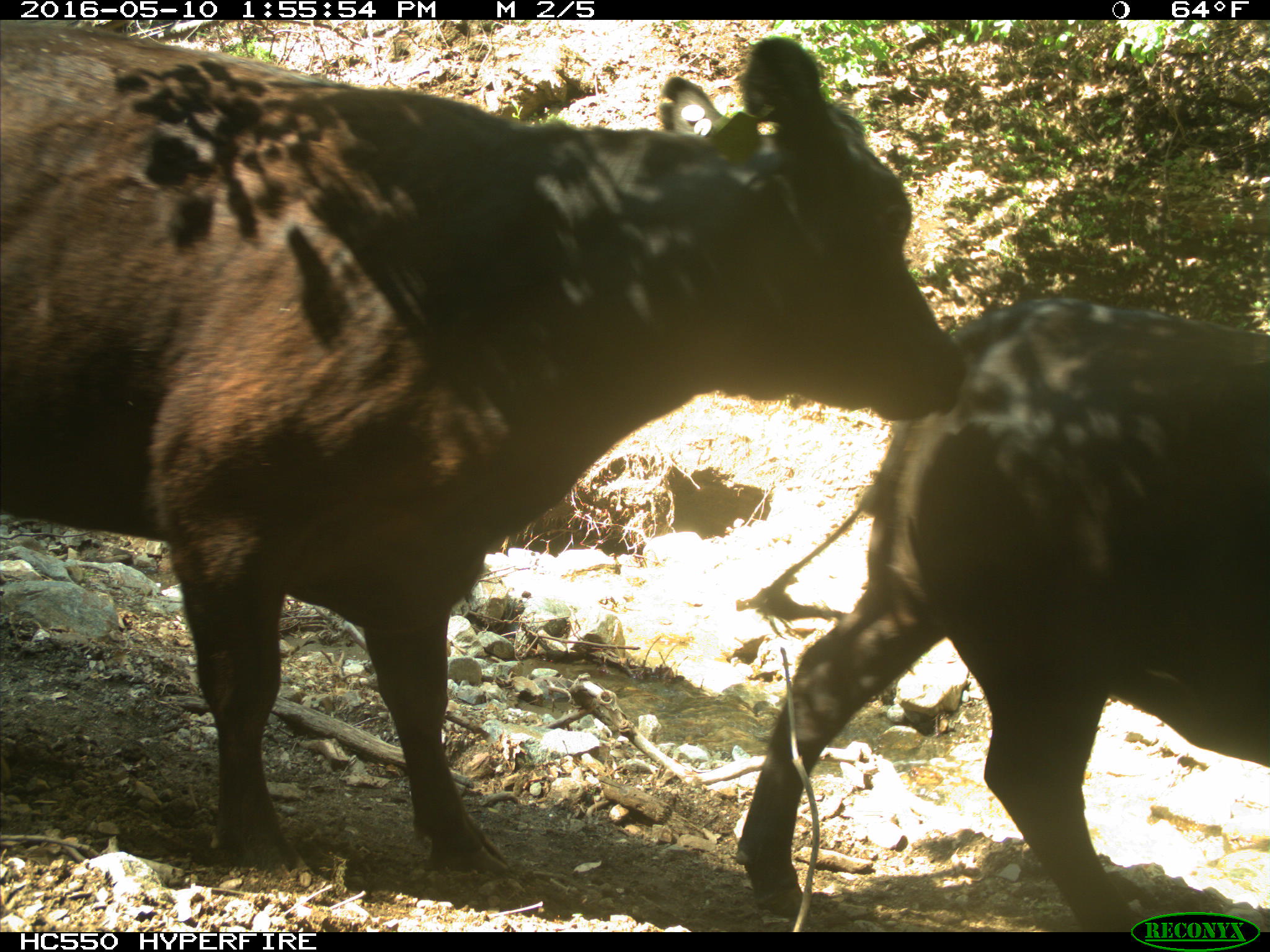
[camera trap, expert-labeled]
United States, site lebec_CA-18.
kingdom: Animalia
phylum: Chordata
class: Mammalia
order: Artiodactyla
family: Bovidae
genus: Bos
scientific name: Bos taurus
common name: domestic cow